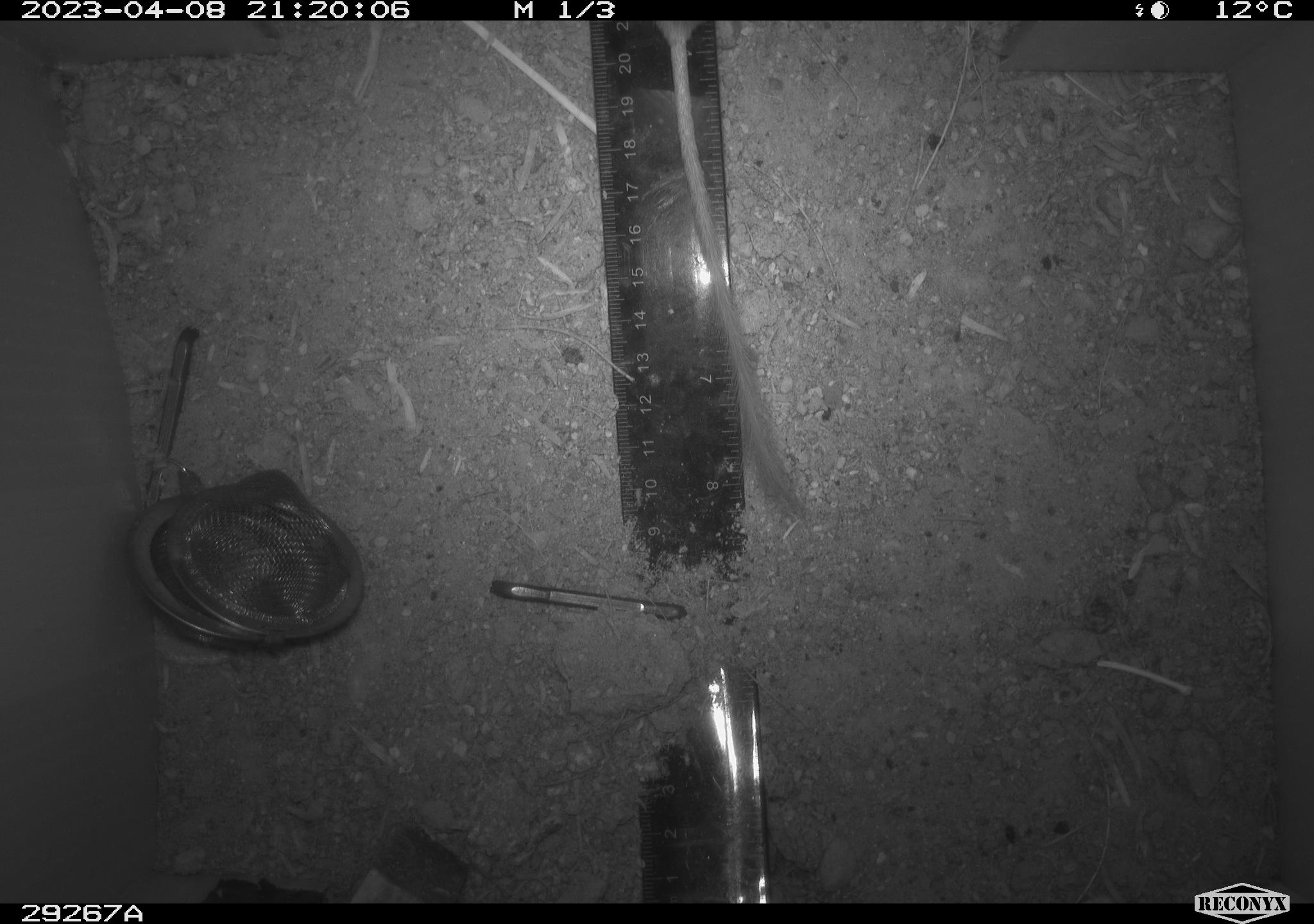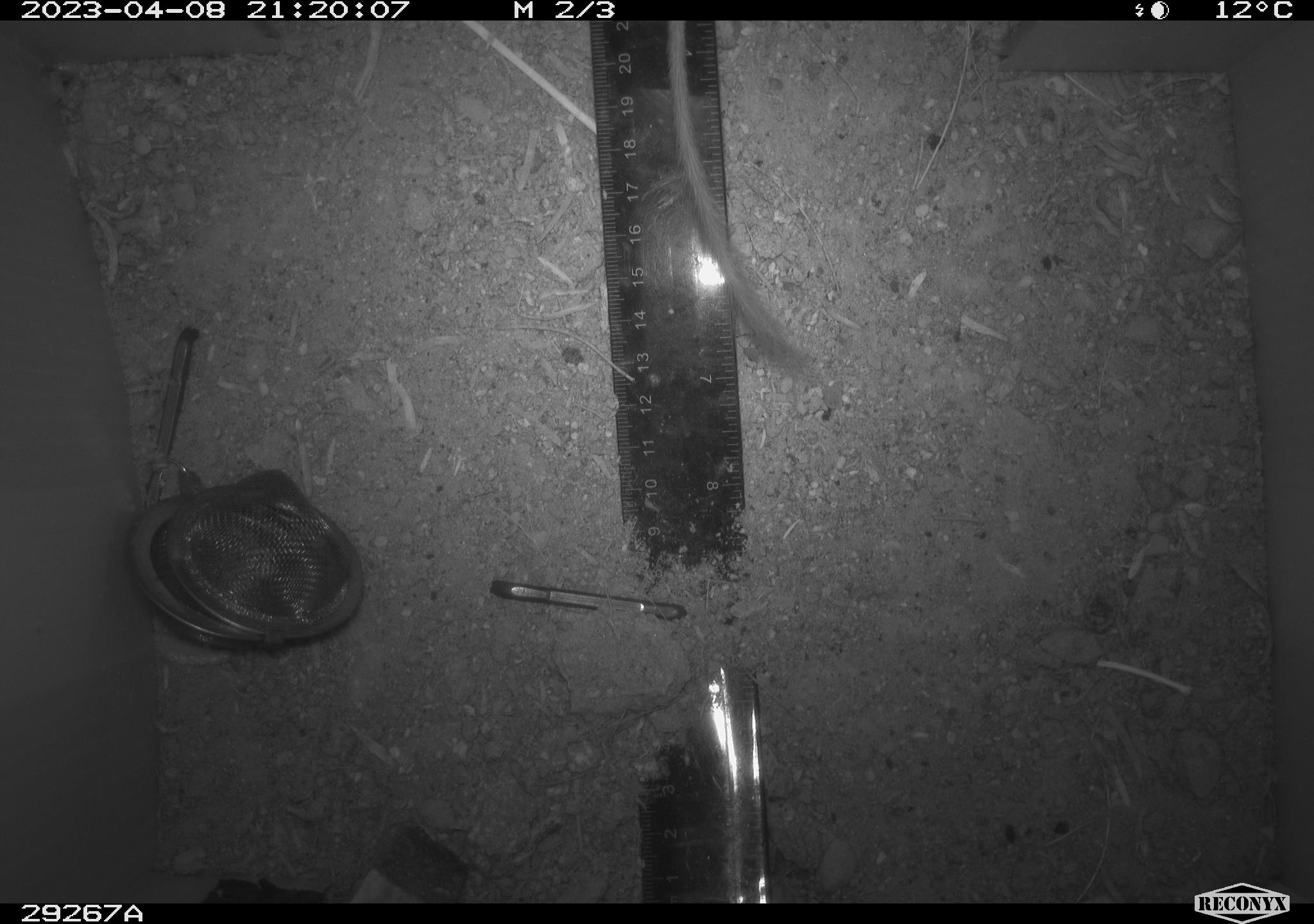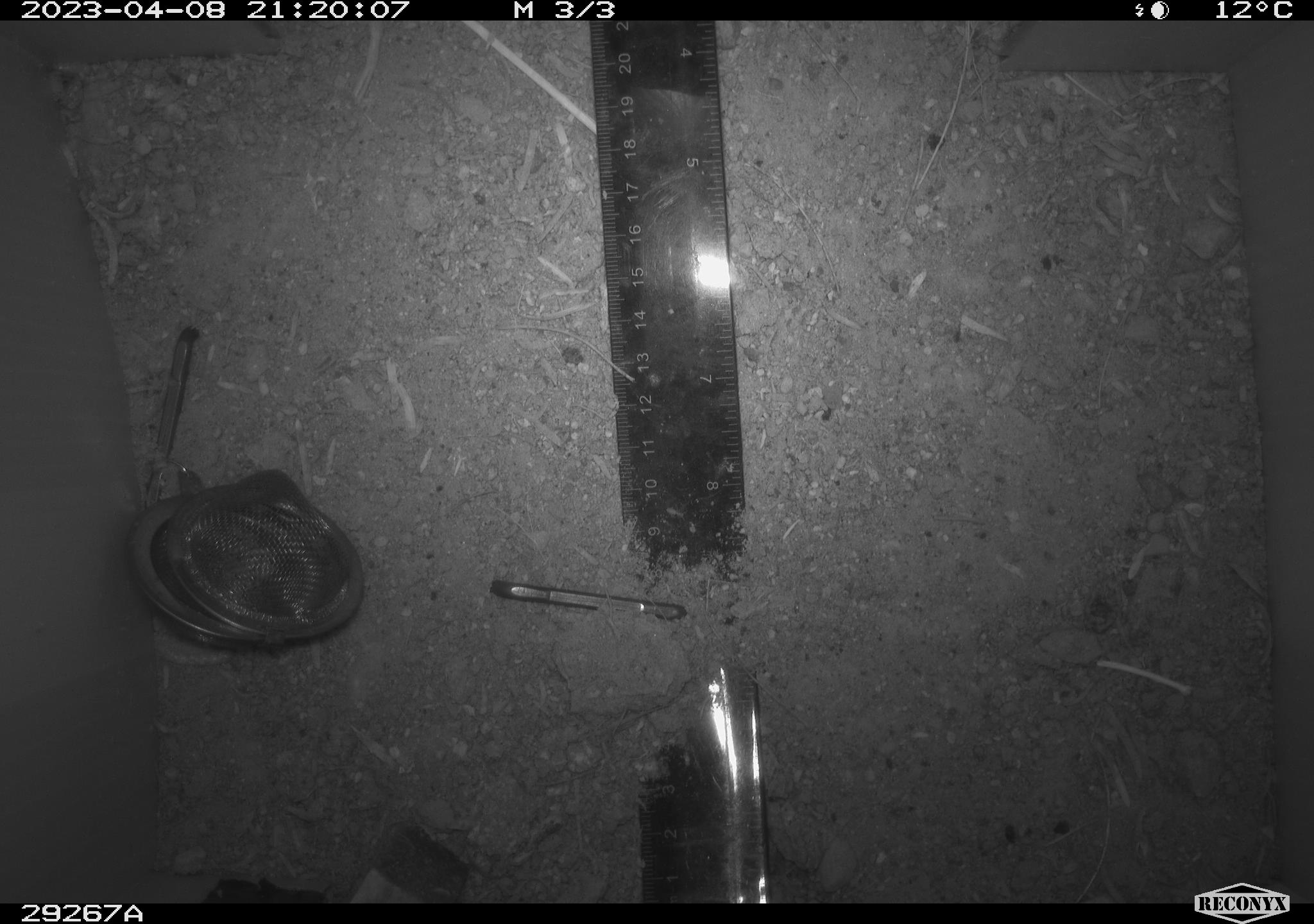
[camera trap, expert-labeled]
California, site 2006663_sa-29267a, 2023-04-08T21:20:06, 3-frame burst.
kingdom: Animalia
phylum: Chordata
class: Mammalia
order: Rodentia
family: Heteromyidae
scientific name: Heteromyidae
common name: kangaroo rats and pocket mice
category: heteromyidae family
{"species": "heteromyidae family (kangaroo rats and pocket mice) (Heteromyidae)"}